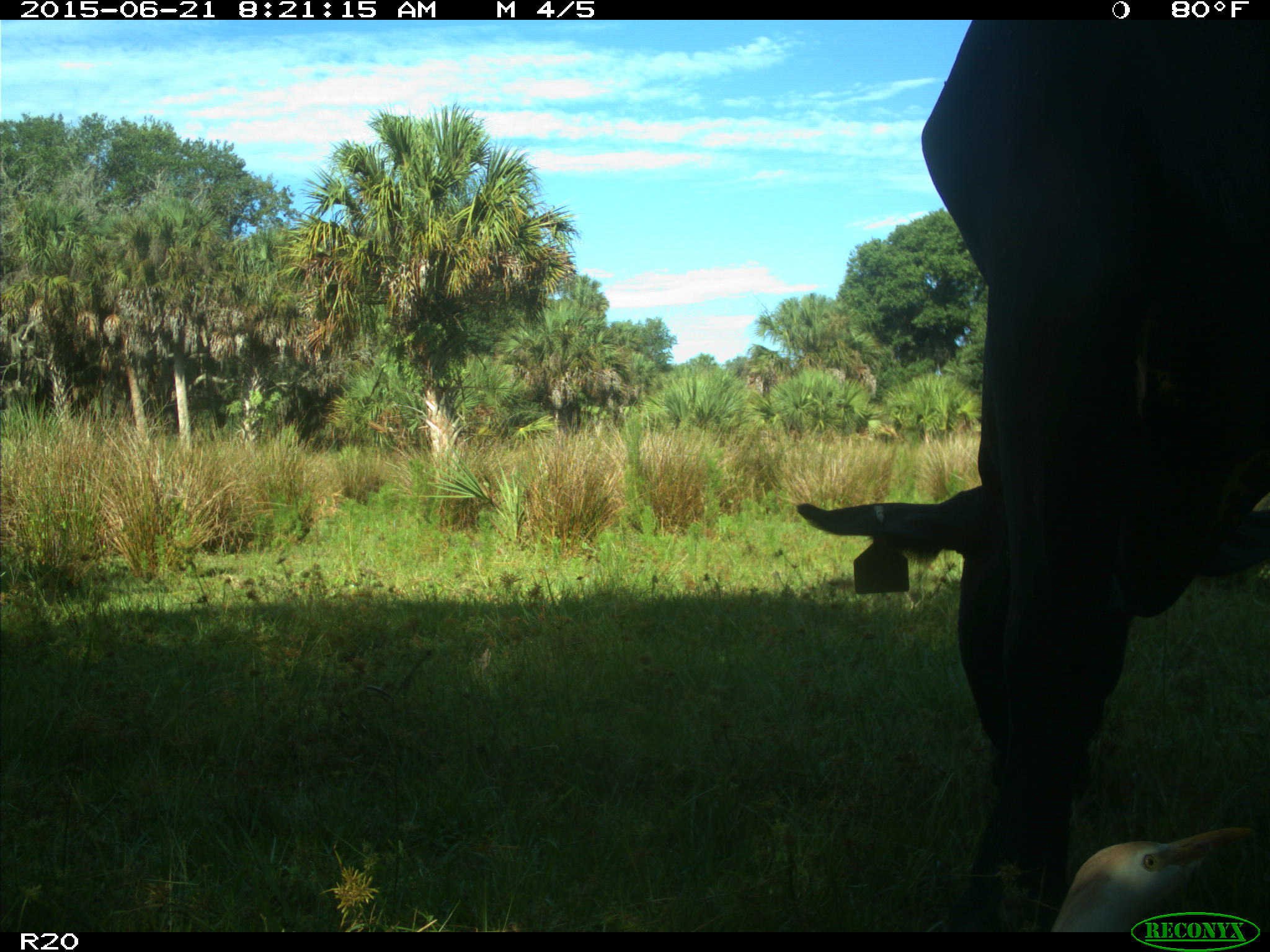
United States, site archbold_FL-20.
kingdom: Animalia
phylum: Chordata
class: Mammalia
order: Artiodactyla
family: Bovidae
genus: Bos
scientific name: Bos taurus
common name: domestic cow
Bos taurus (domestic cow).